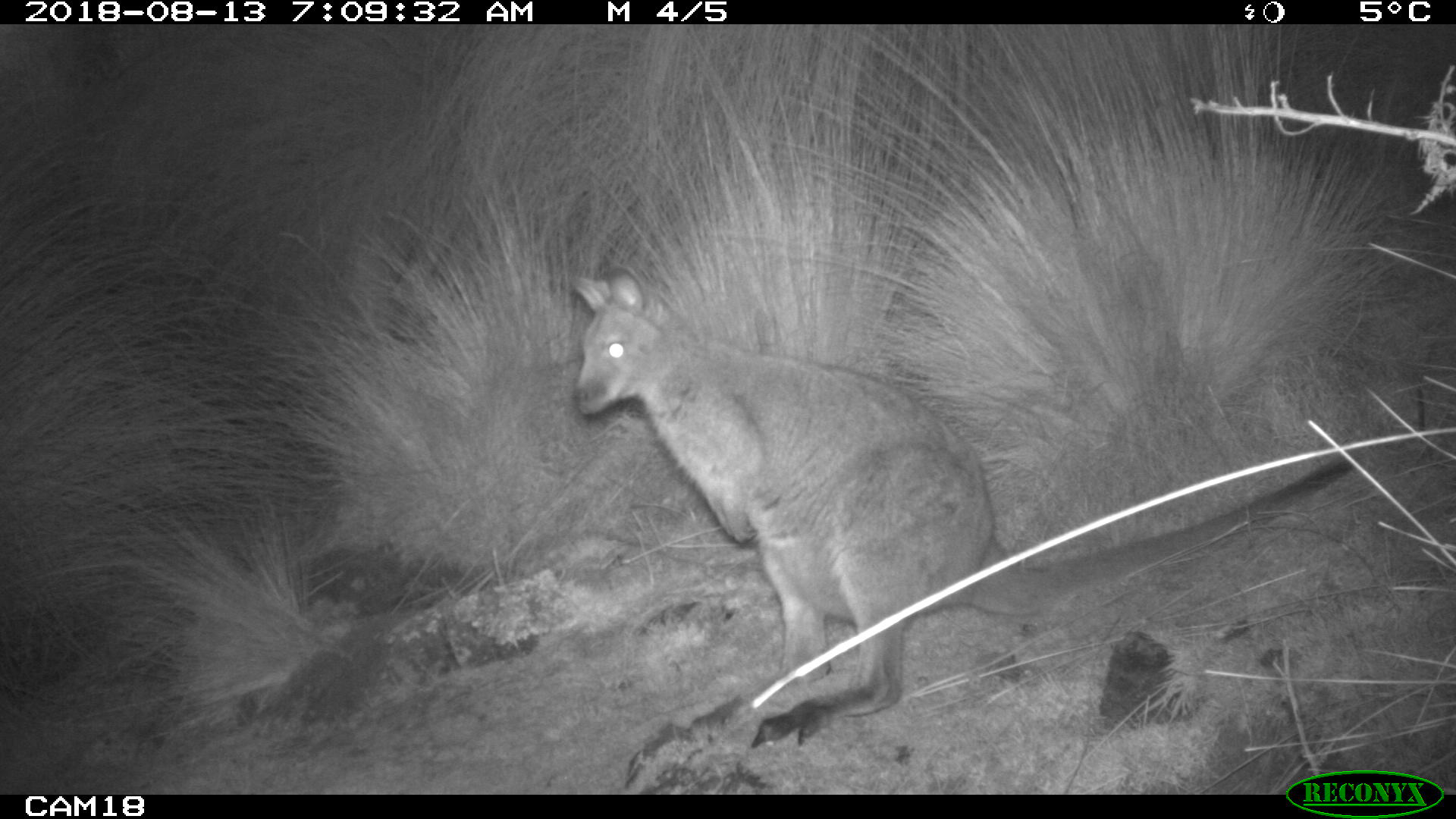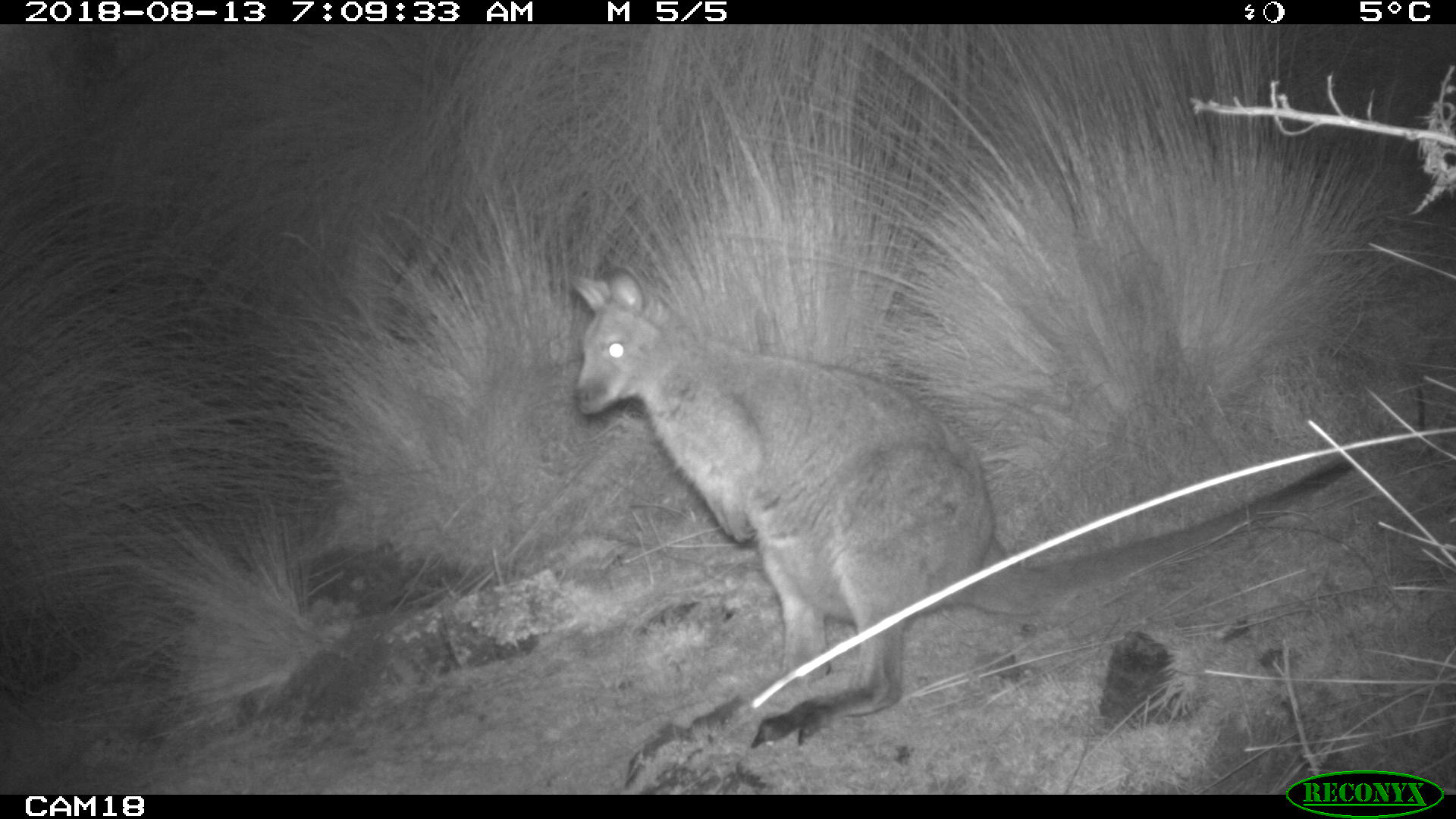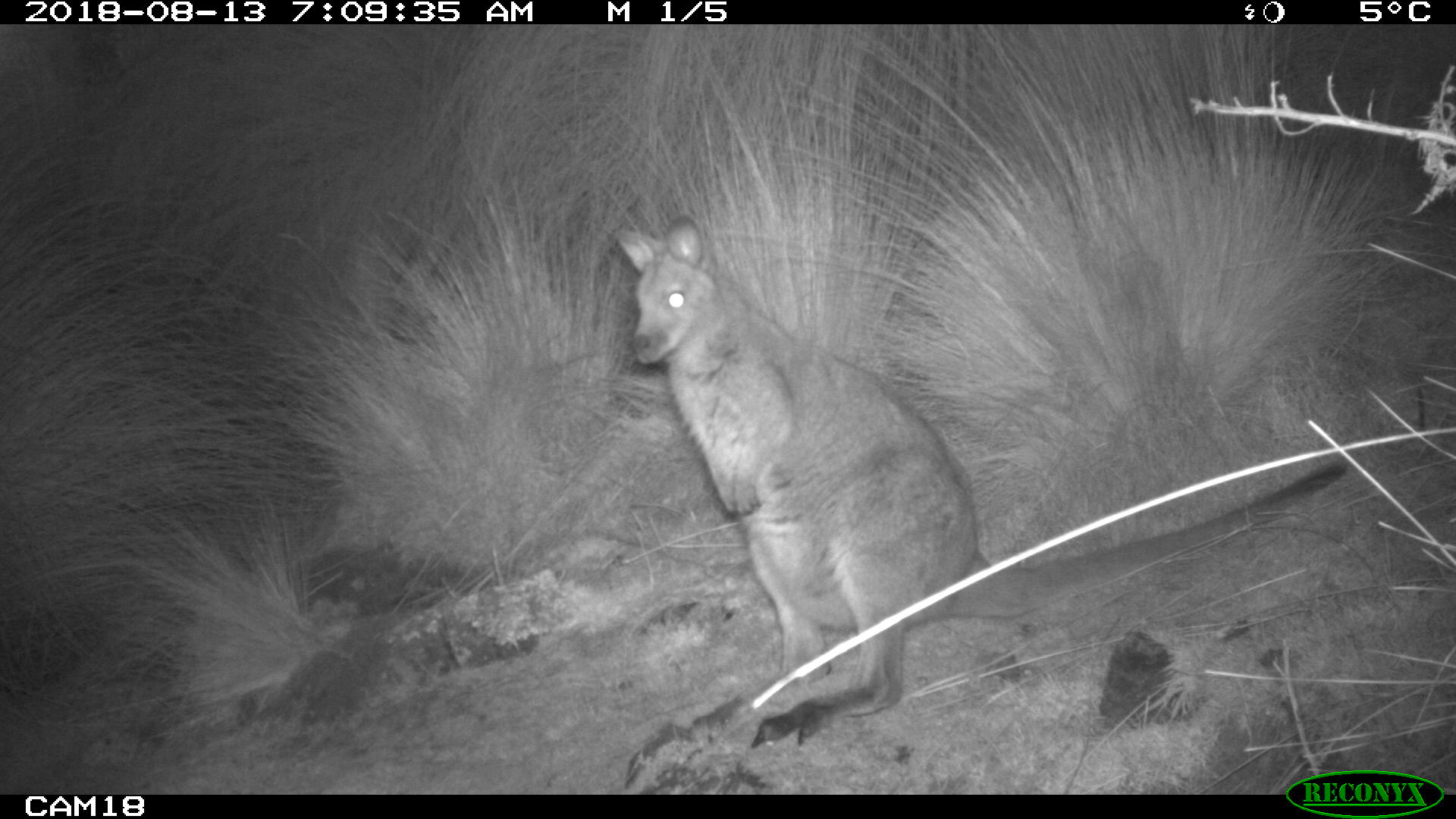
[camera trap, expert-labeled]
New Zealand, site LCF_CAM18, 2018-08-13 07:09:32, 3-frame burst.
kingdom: Animalia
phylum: Chordata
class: Mammalia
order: Diprotodontia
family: Macropodidae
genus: Notamacropus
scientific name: Notamacropus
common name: wallaby